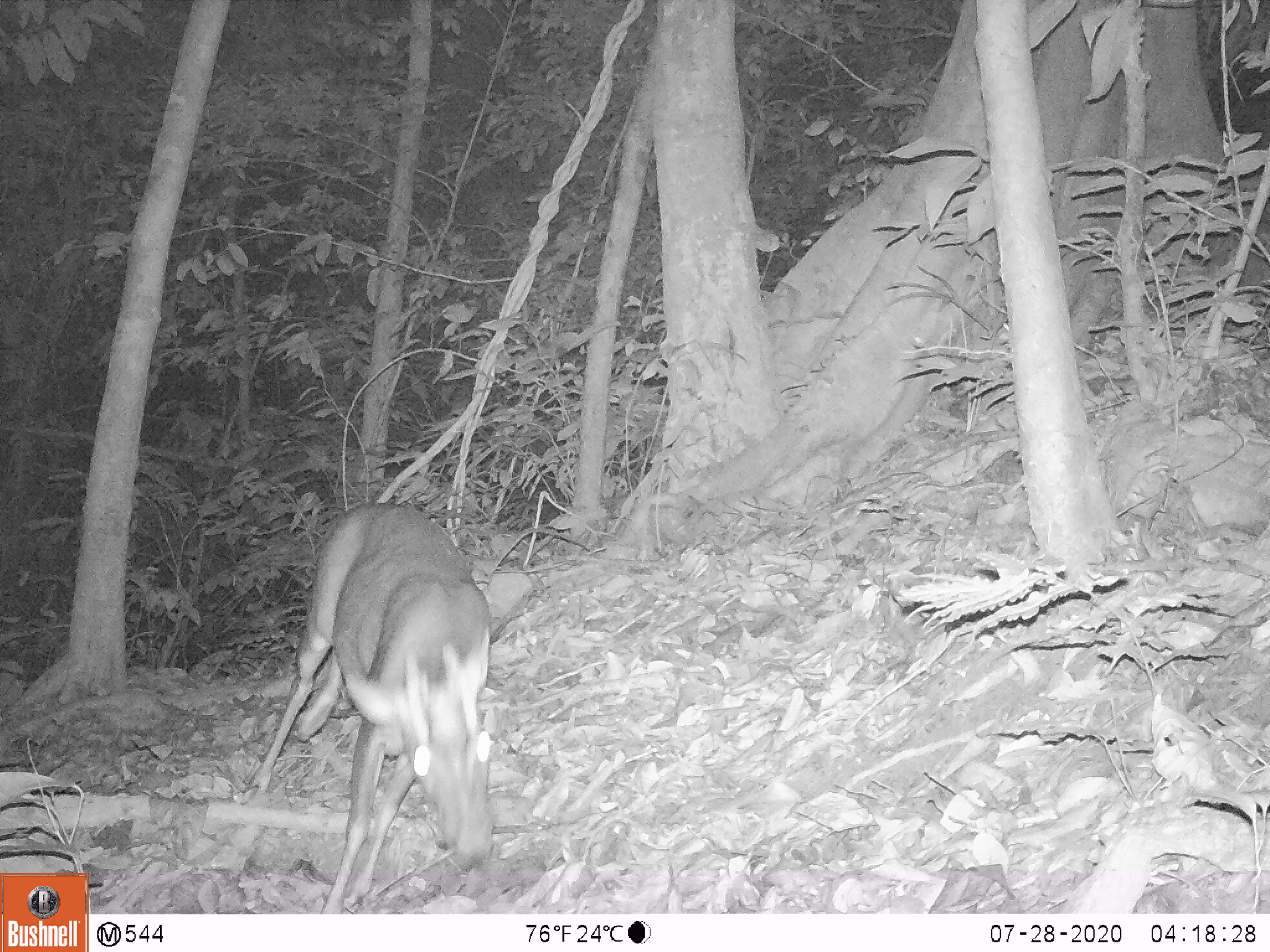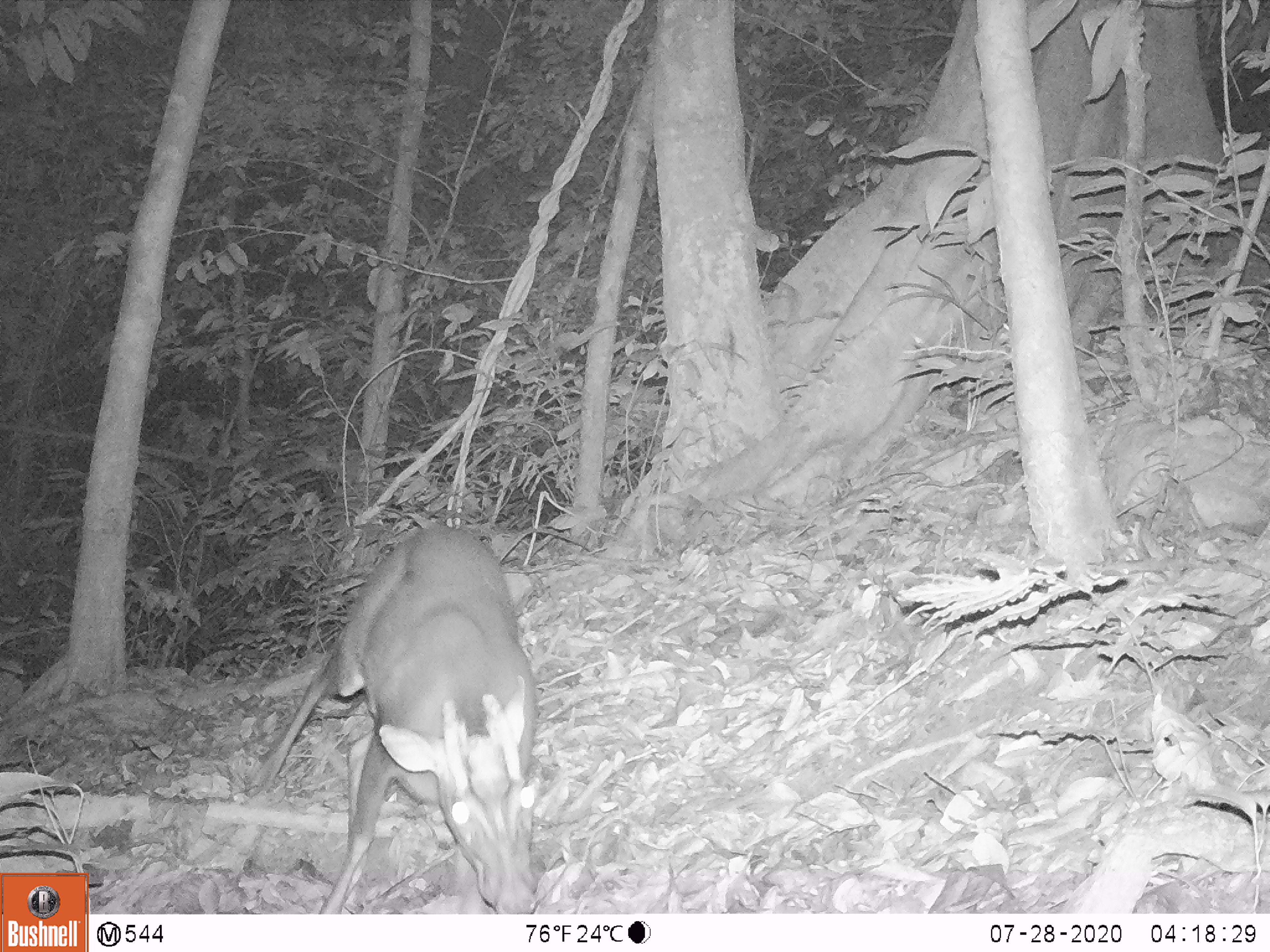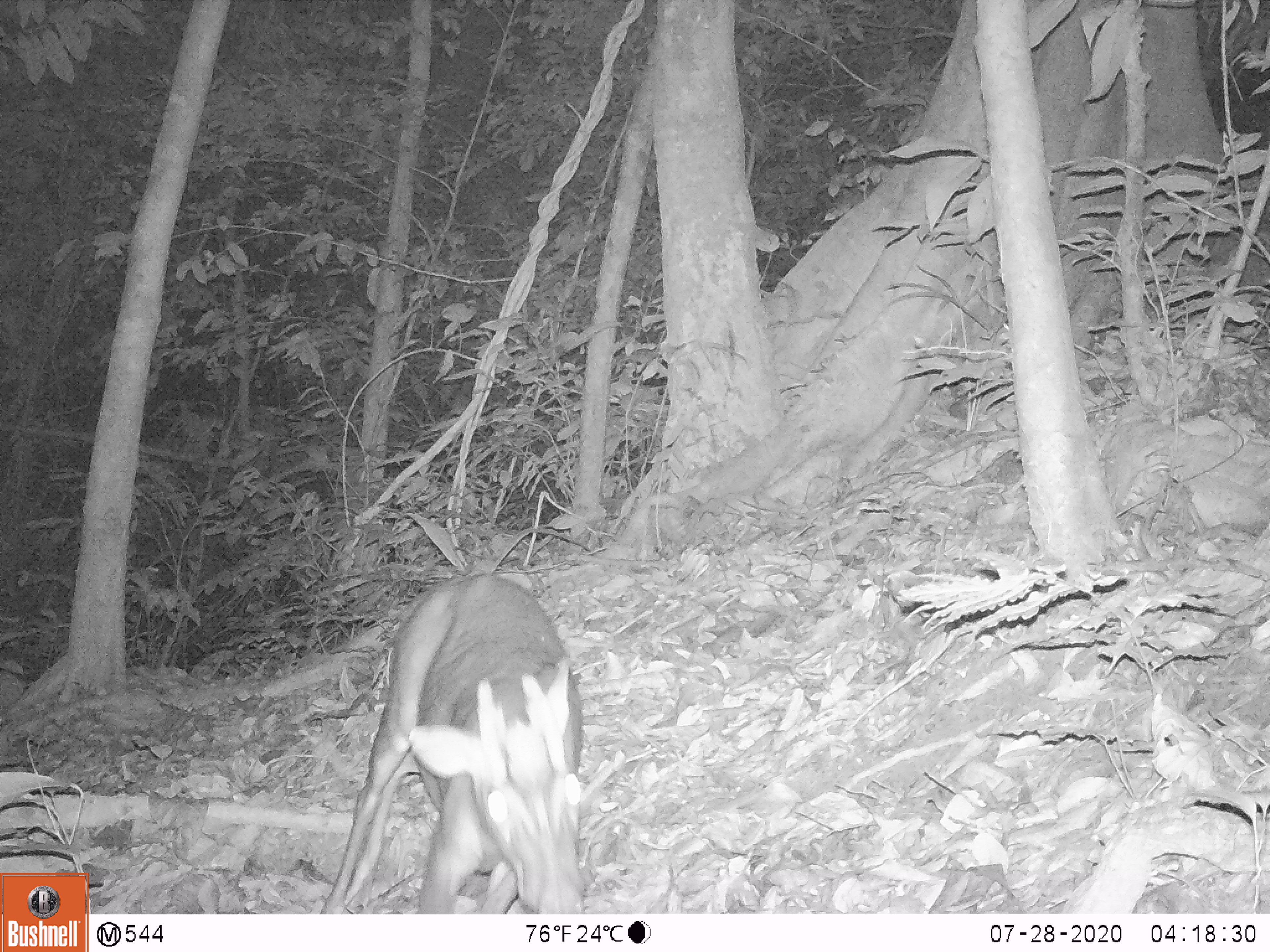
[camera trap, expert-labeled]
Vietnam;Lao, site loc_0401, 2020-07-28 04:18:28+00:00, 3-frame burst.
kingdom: Animalia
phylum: Chordata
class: Mammalia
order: Artiodactyla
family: Cervidae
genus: Muntiacus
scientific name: Muntiacus rooseveltorum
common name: roosevelt's muntjac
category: roosevelts muntjac group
Roosevelts muntjac group (roosevelt's muntjac) (Muntiacus rooseveltorum). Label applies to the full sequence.